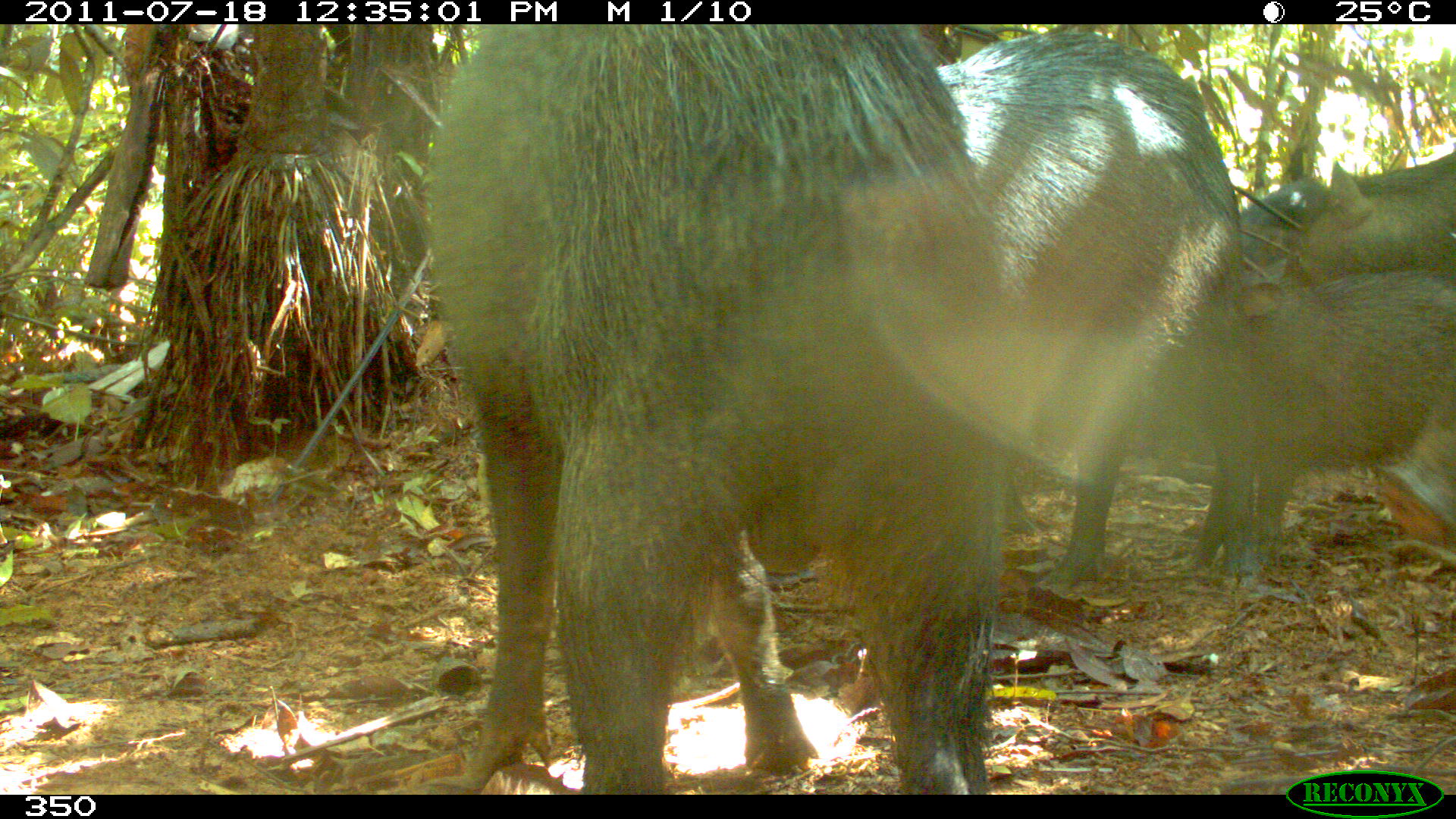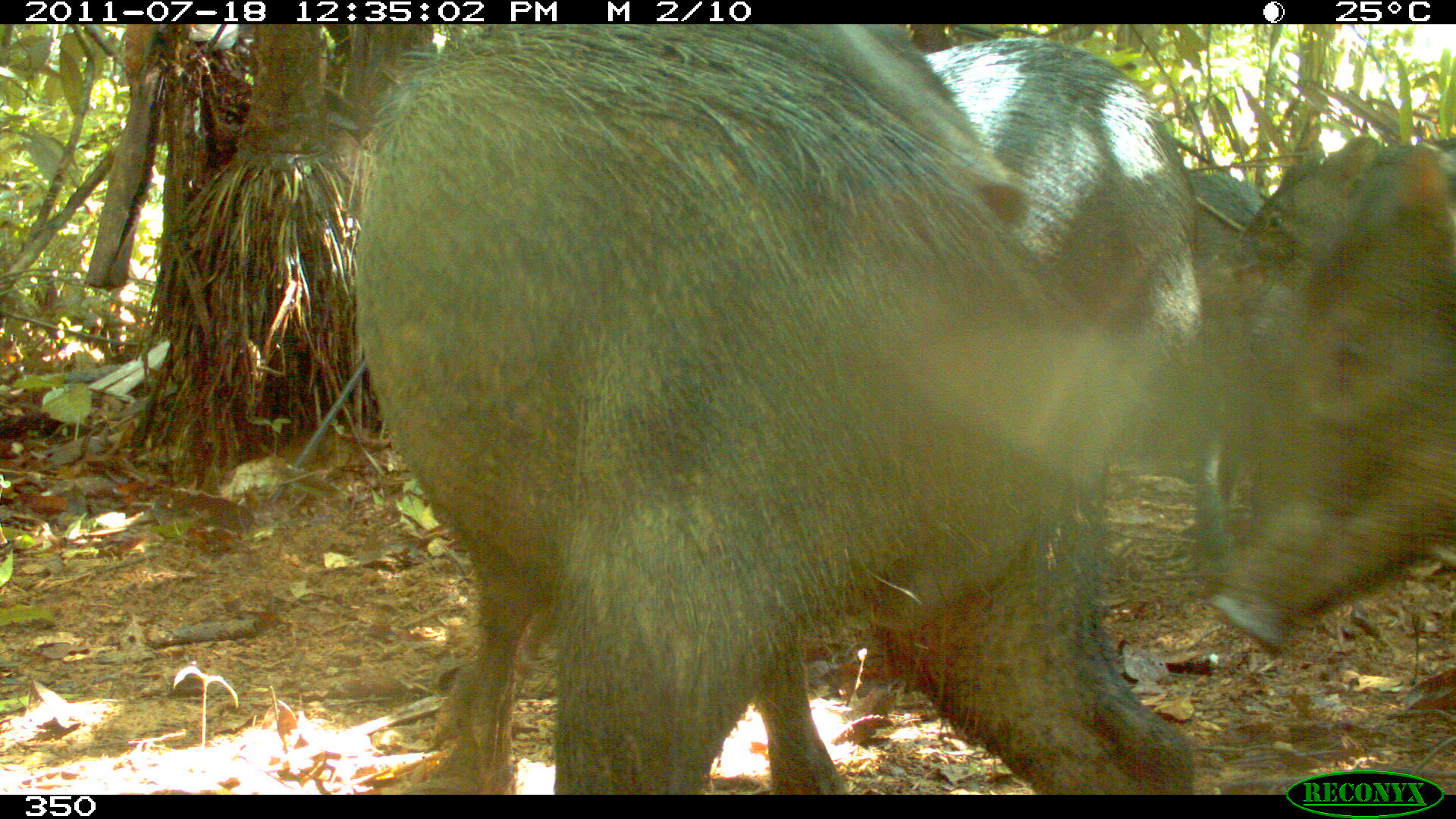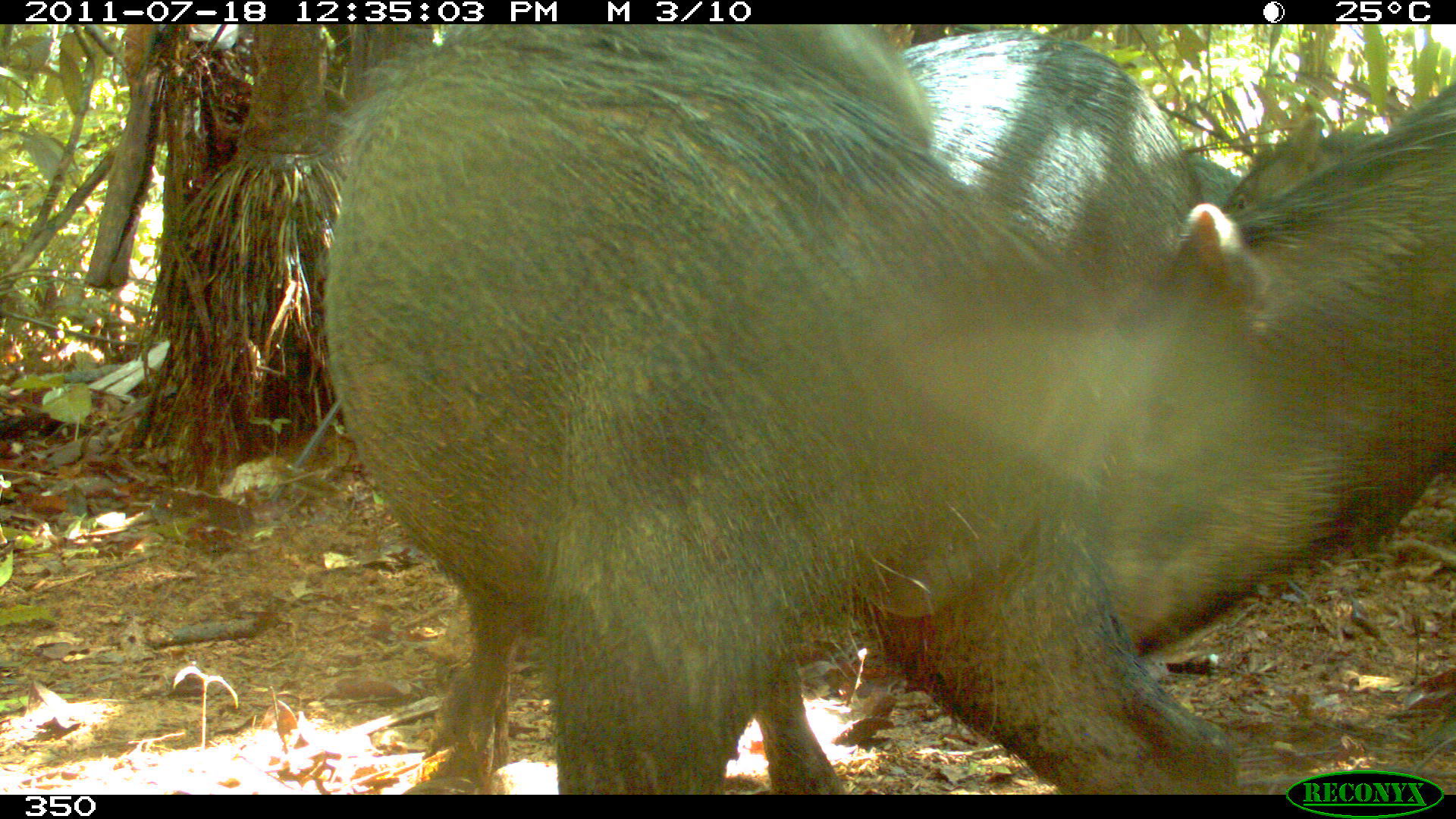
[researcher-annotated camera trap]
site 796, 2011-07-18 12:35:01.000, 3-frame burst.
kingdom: Animalia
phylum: Chordata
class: Mammalia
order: Artiodactyla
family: Tayassuidae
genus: Tayassu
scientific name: Tayassu pecari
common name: white-lipped peccary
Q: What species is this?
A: Tayassu pecari (white-lipped peccary).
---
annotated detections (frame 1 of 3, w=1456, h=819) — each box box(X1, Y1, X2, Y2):
tayassu pecari: box(422, 21, 997, 792); box(936, 26, 1245, 591); box(1168, 263, 1456, 576); box(1277, 144, 1456, 272); box(1378, 361, 1456, 556); box(1231, 173, 1331, 253)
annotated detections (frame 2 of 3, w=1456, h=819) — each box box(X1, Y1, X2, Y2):
tayassu pecari: box(352, 23, 1193, 792); box(1206, 147, 1455, 651); box(923, 37, 1194, 482); box(803, 24, 1030, 226); box(1240, 133, 1455, 283); box(1186, 171, 1267, 237)